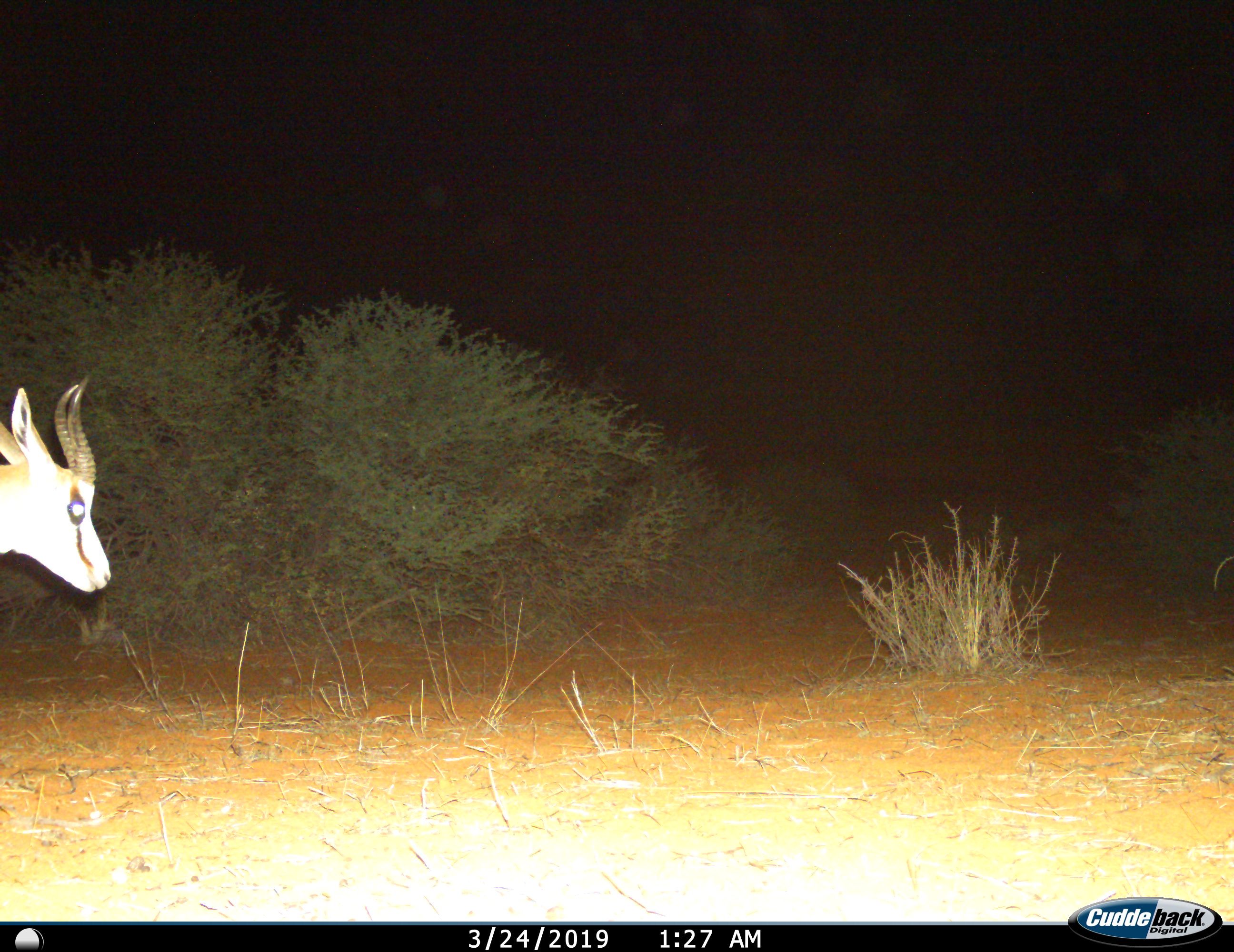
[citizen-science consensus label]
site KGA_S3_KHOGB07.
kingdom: Animalia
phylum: Chordata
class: Mammalia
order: Artiodactyla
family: Bovidae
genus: Antidorcas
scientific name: Antidorcas marsupialis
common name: springbok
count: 1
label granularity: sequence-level